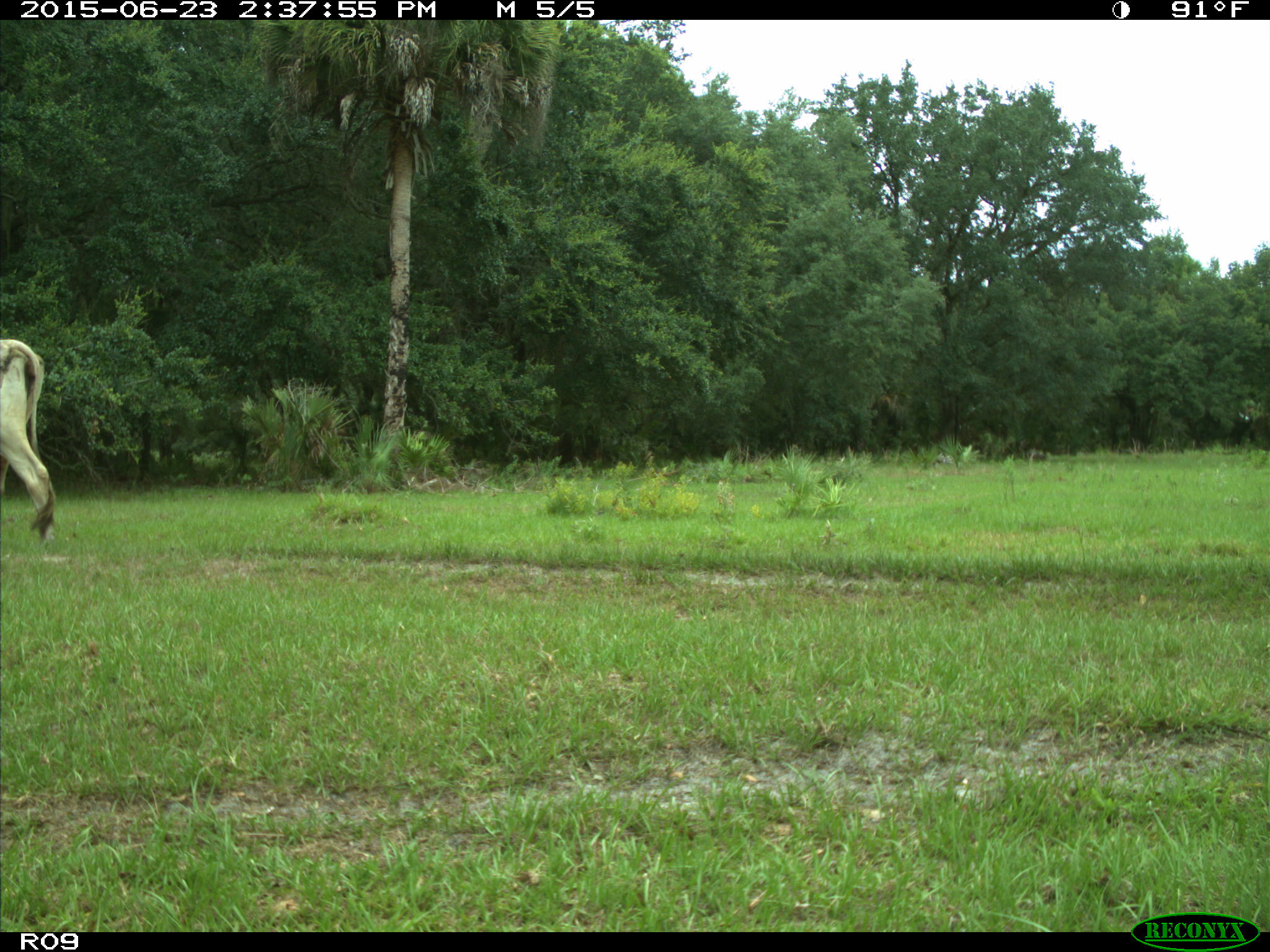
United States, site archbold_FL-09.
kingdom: Animalia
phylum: Chordata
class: Mammalia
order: Artiodactyla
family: Bovidae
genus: Bos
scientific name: Bos taurus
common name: domestic cow